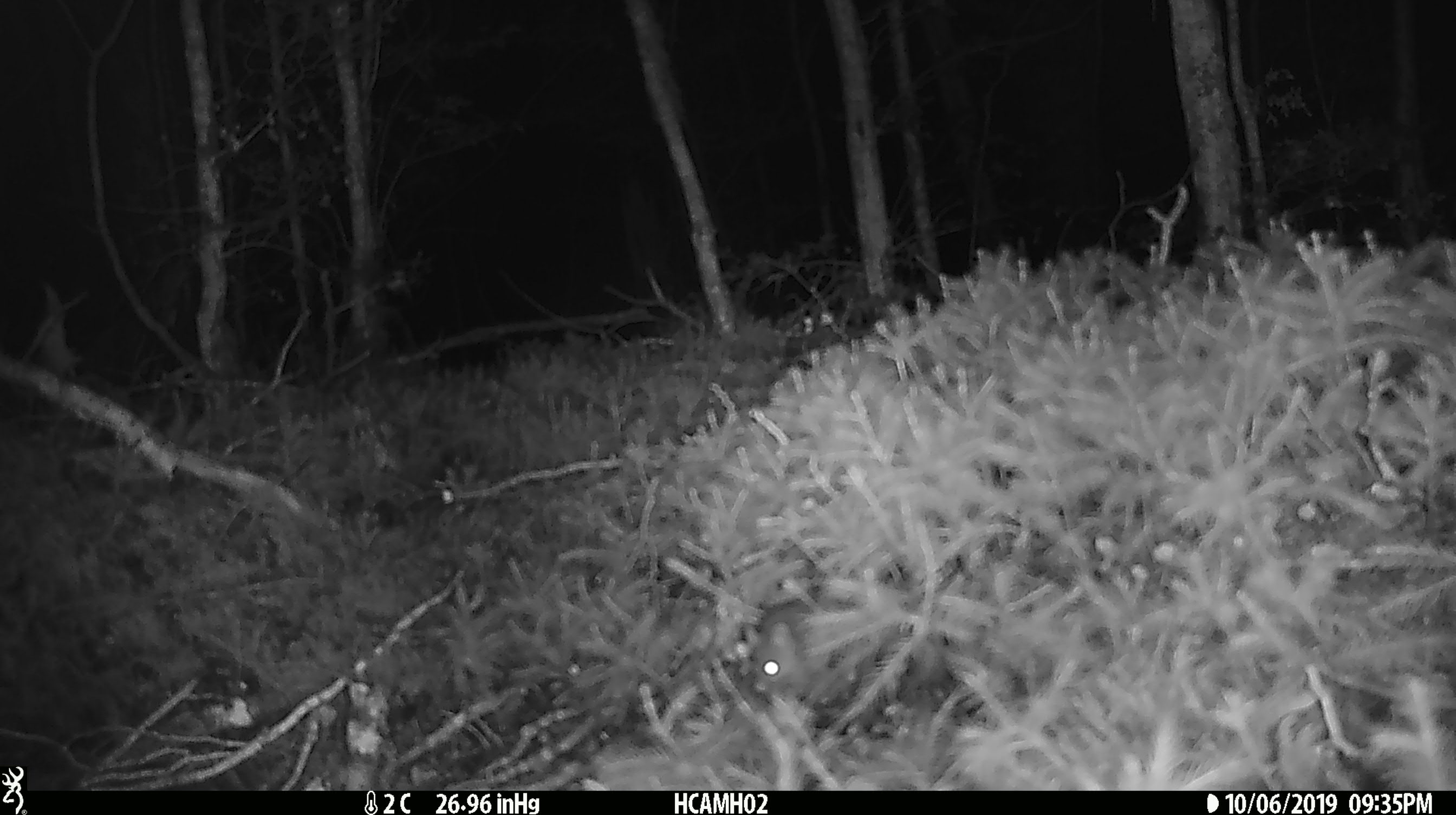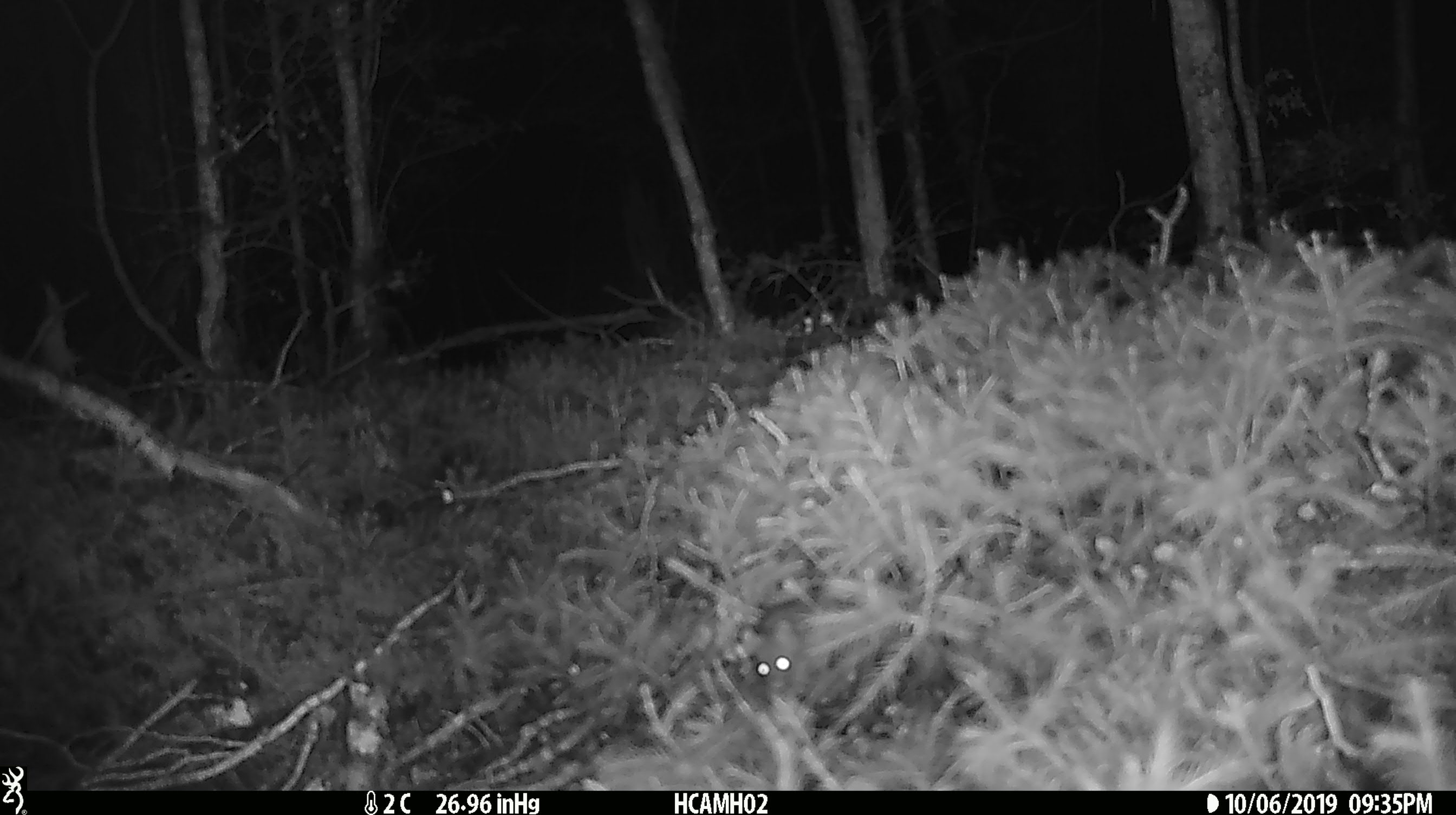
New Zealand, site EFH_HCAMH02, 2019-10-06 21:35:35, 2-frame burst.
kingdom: Animalia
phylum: Chordata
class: Mammalia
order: Rodentia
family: Muridae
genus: Mus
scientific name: Mus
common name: mouse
Mouse (Mus).